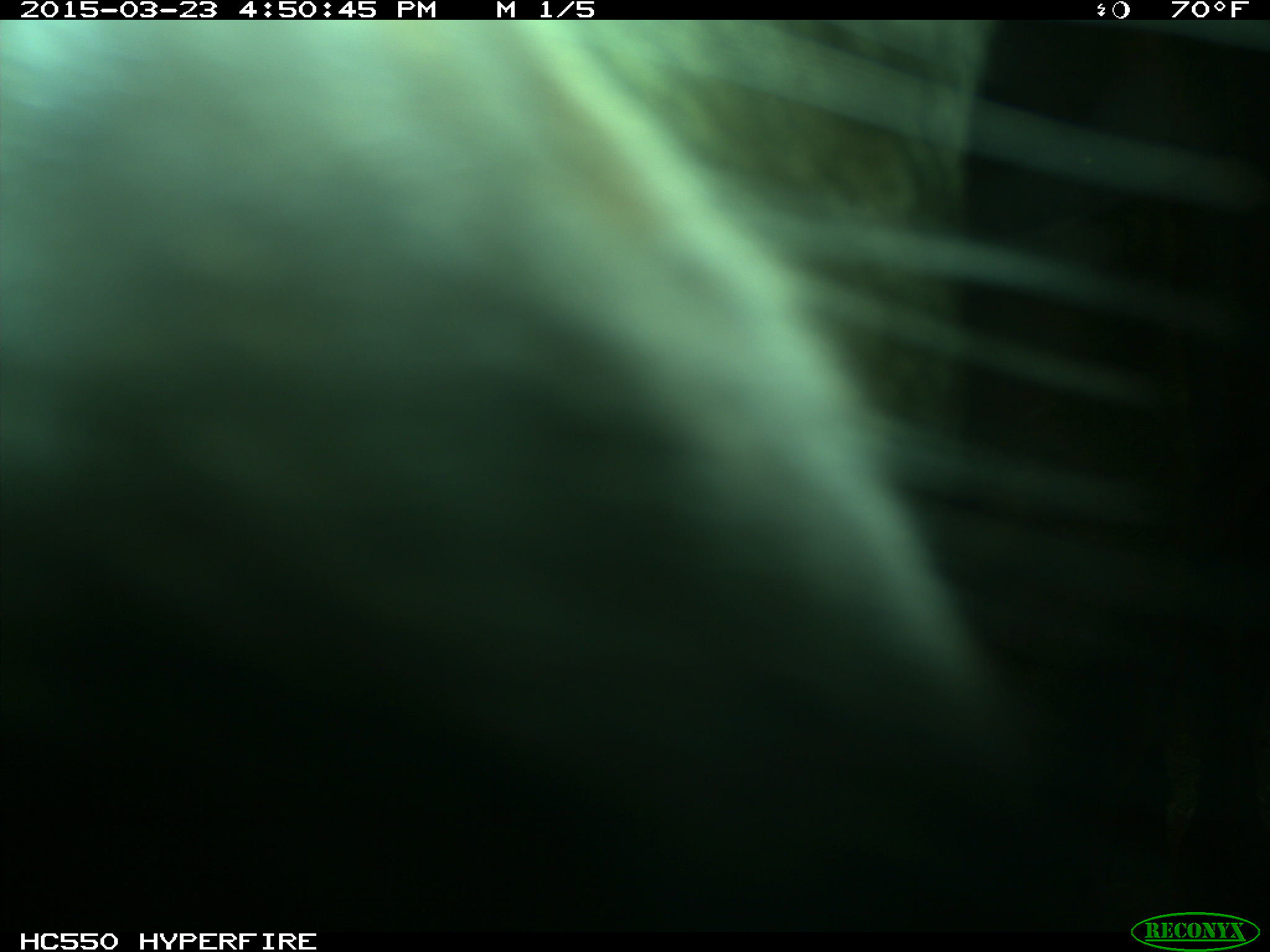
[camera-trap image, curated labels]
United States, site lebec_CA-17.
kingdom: Animalia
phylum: Chordata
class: Mammalia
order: Artiodactyla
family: Bovidae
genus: Bos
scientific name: Bos taurus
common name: domestic cow